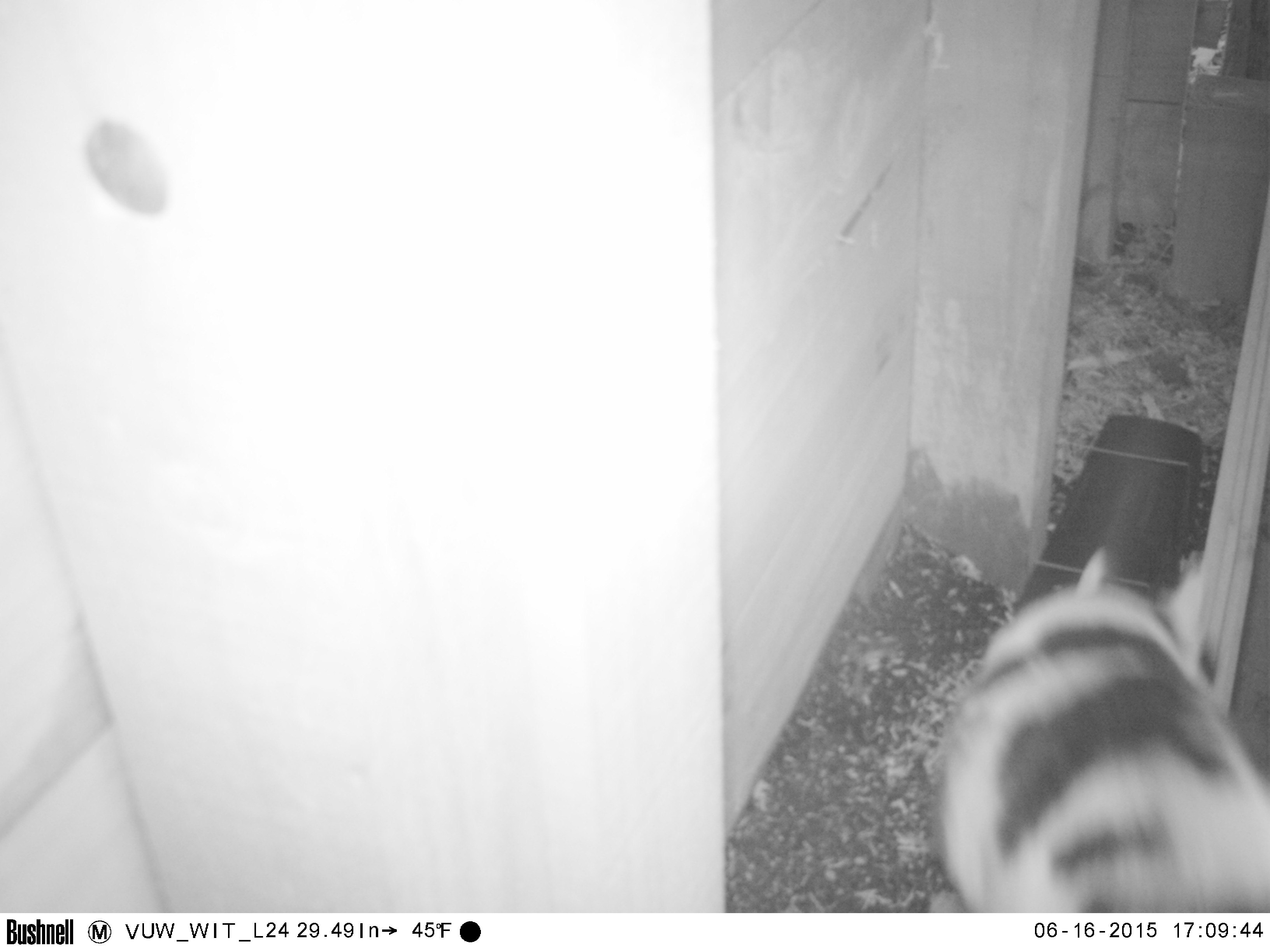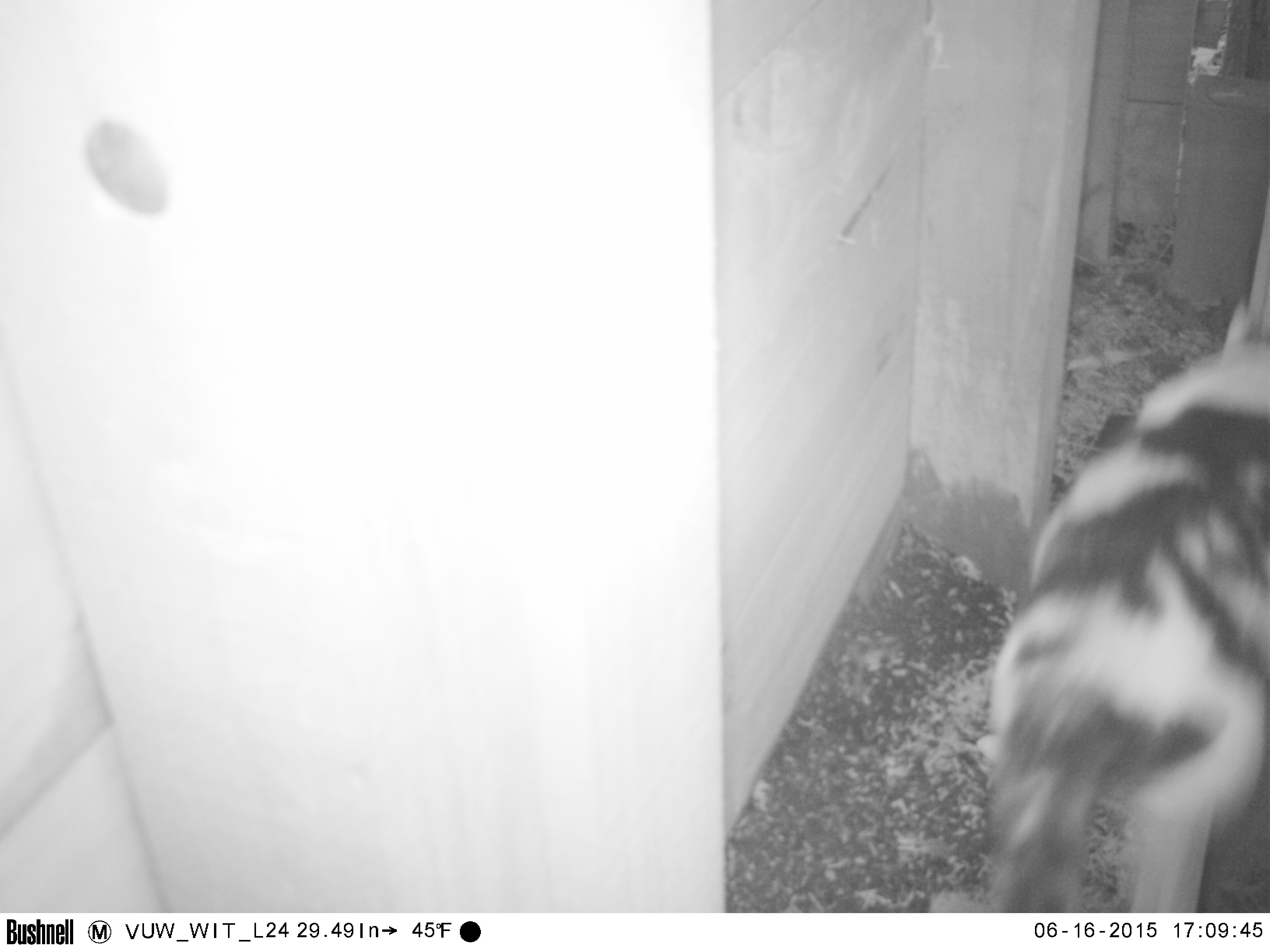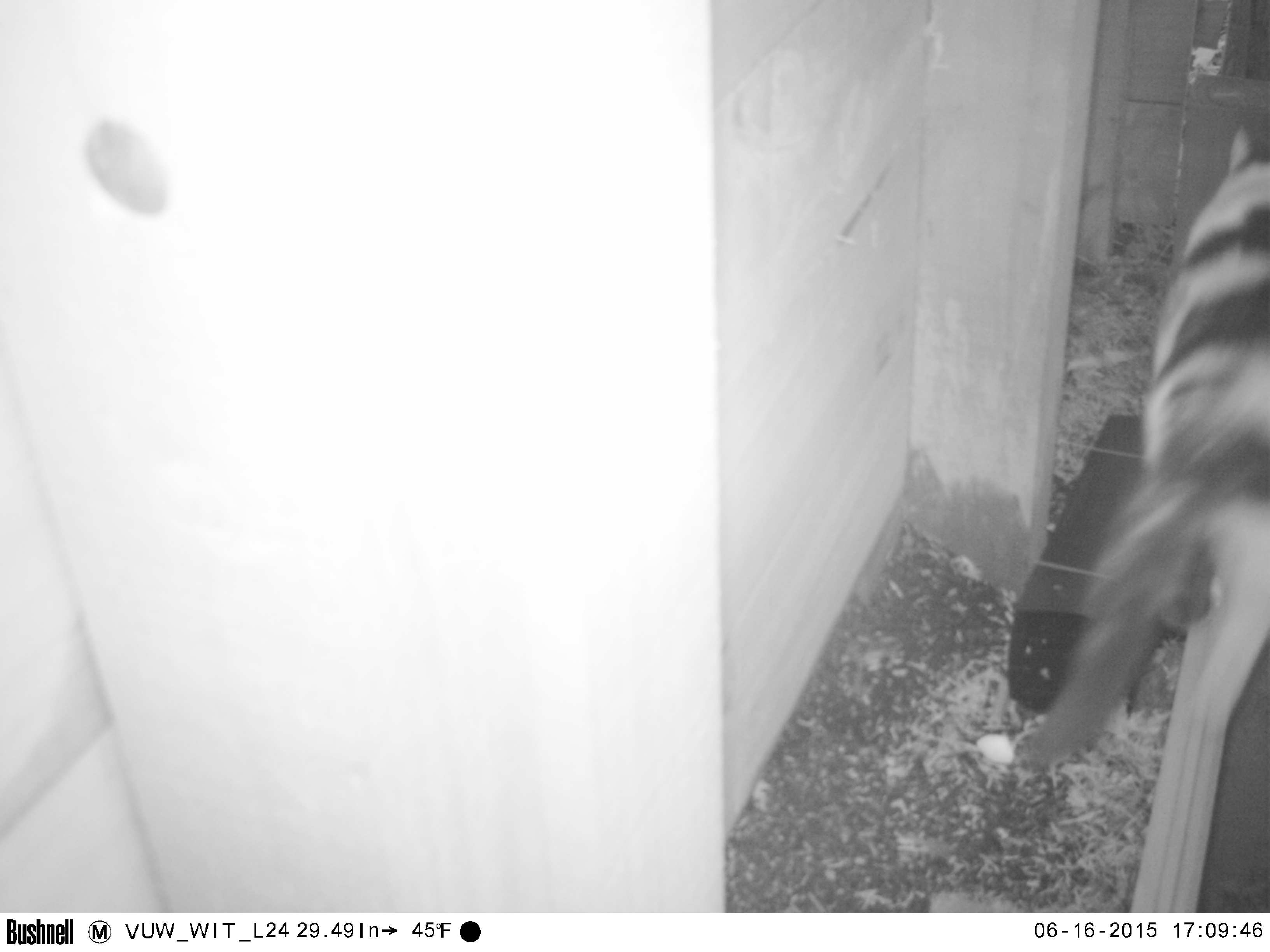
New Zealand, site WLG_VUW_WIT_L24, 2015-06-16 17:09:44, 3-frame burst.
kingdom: Animalia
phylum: Chordata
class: Mammalia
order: Carnivora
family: Felidae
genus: Felis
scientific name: Felis catus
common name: domestic cat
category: cat